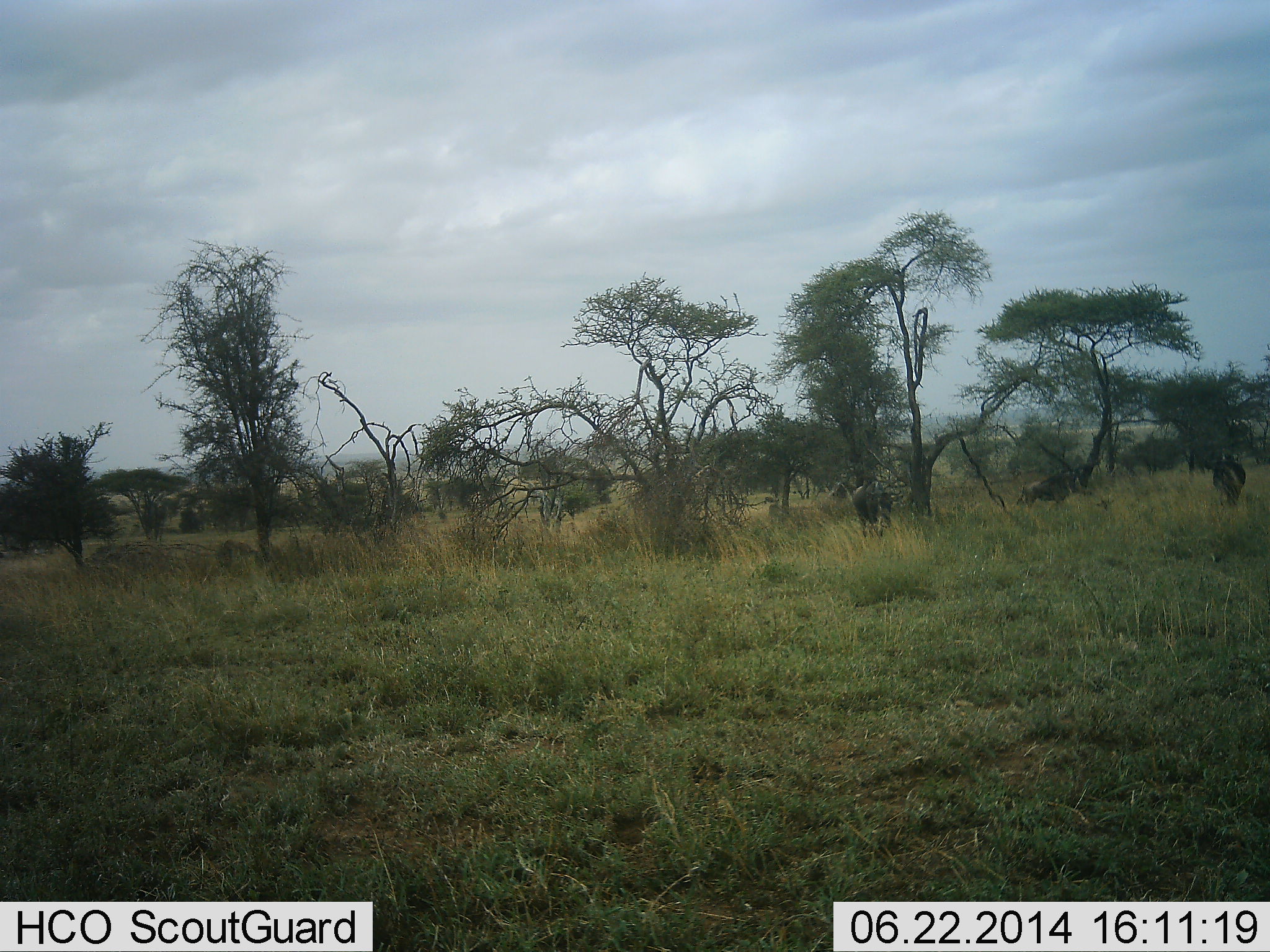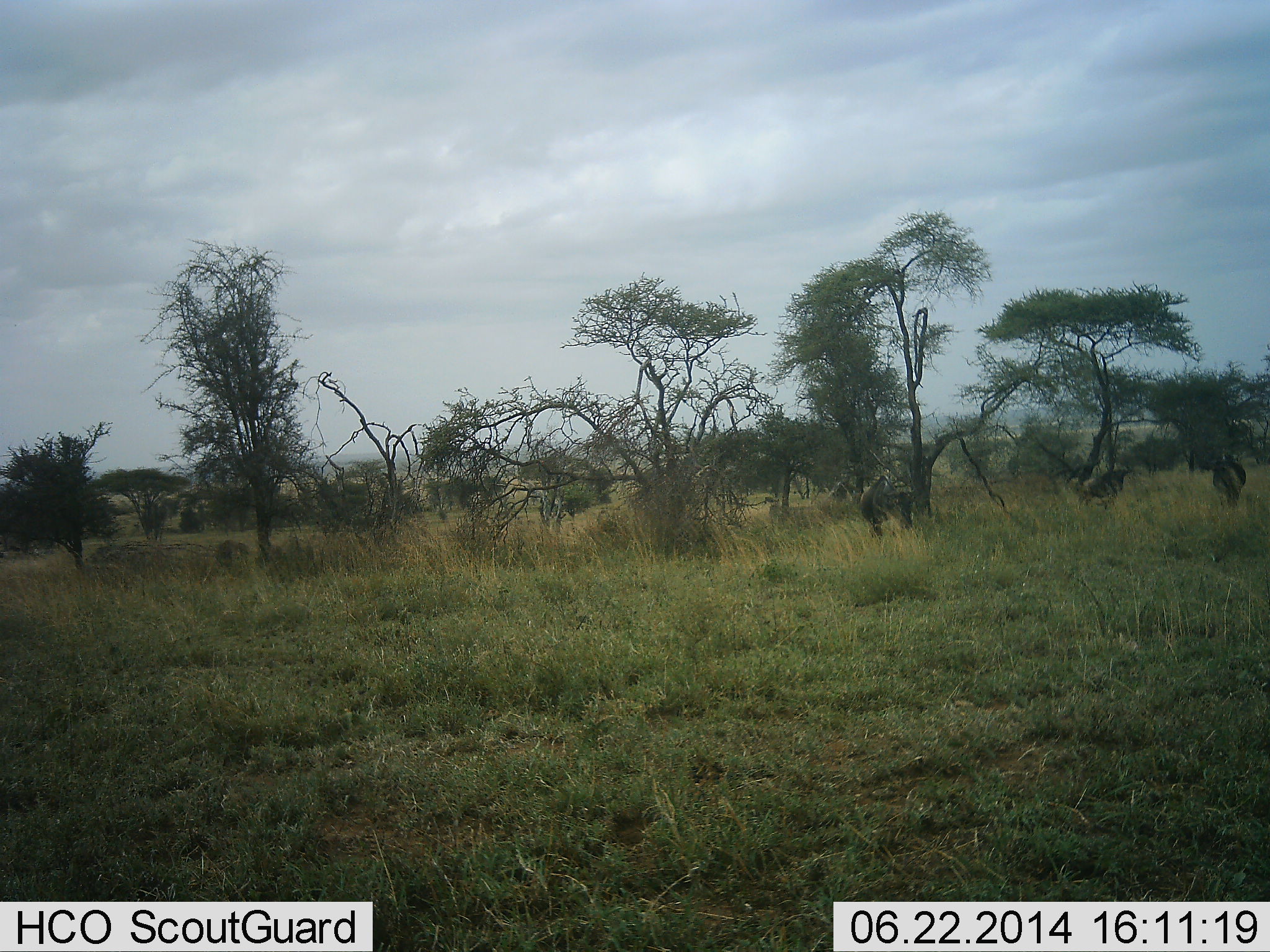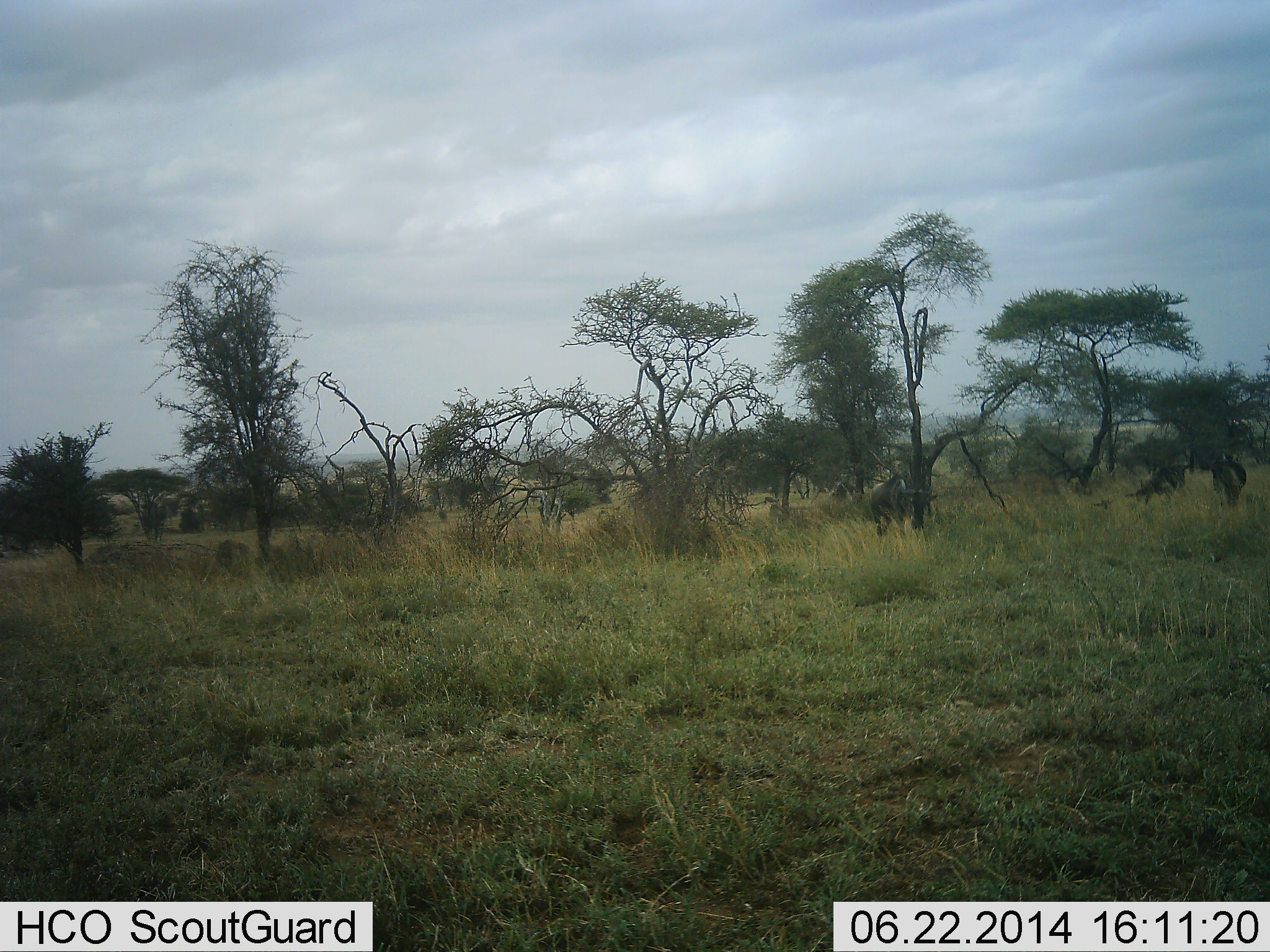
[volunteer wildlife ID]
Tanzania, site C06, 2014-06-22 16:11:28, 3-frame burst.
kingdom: Animalia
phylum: Chordata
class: Mammalia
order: Artiodactyla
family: Bovidae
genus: Connochaetes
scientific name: Connochaetes taurinus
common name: blue wildebeest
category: wildebeest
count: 3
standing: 45%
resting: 0%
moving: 82%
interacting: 9%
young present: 0%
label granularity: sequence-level